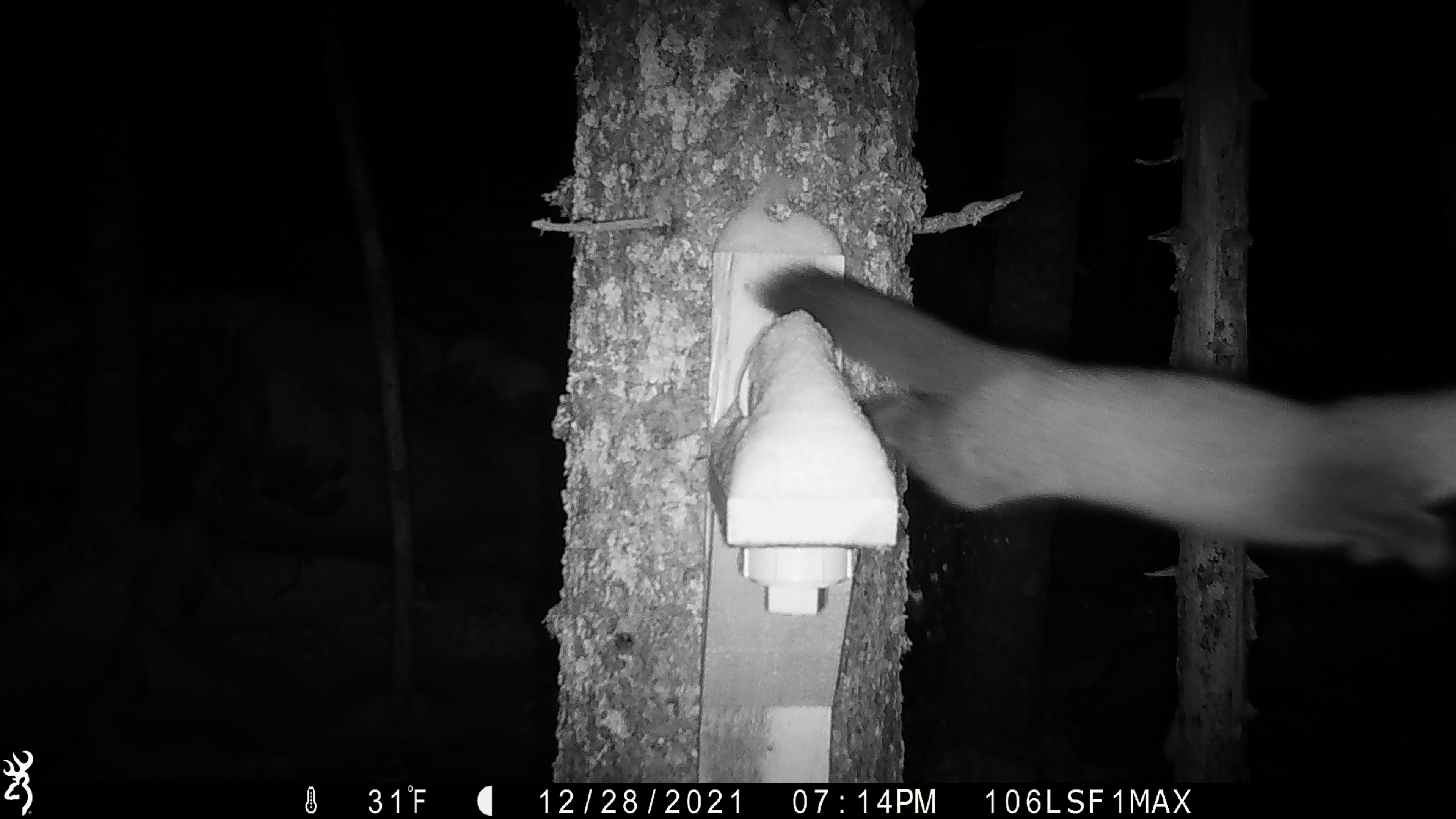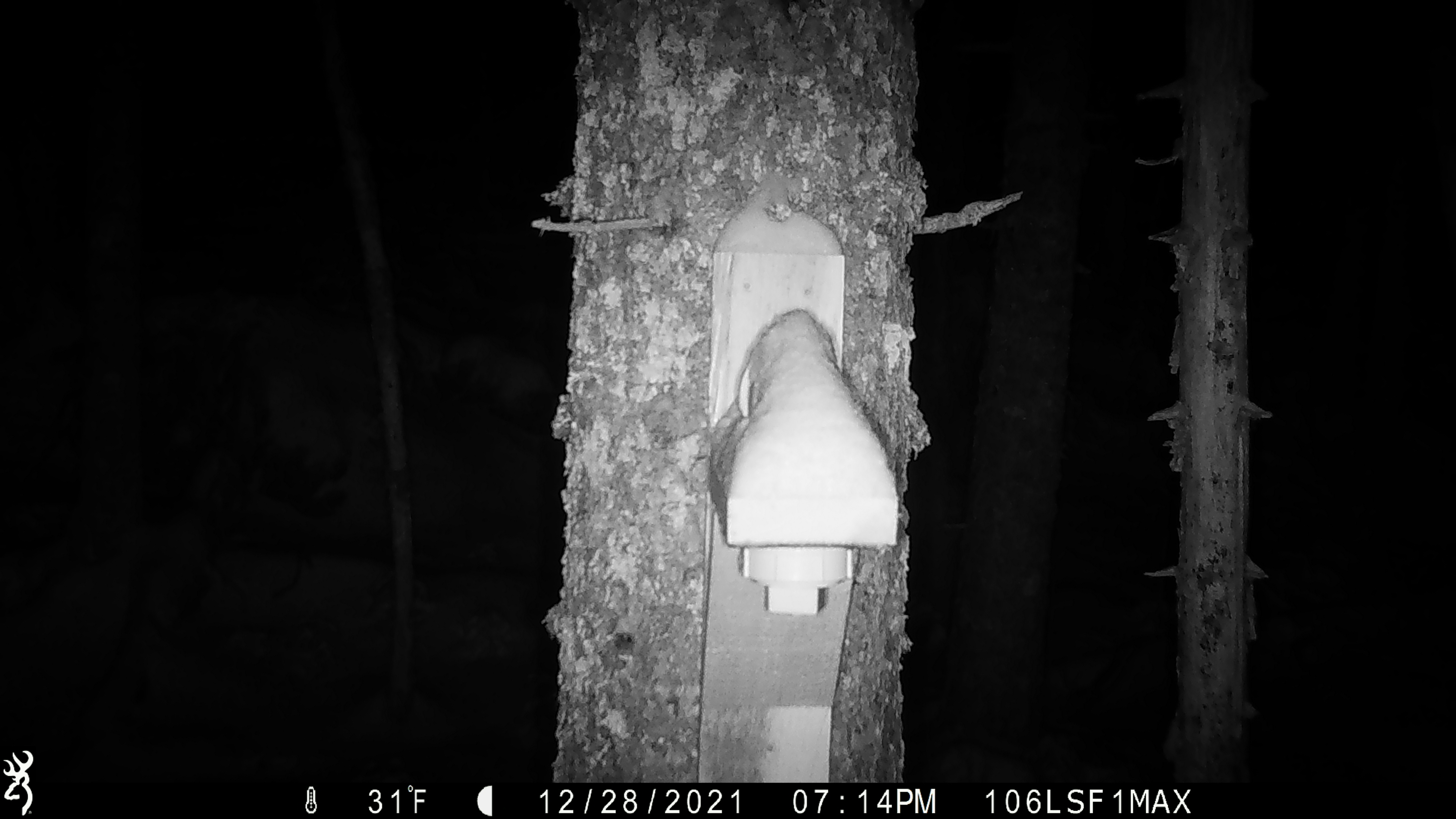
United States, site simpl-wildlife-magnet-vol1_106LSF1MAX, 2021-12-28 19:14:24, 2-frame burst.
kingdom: Animalia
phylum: Chordata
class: Mammalia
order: Carnivora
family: Mustelidae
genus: Martes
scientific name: Martes americana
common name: american marten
American marten (Martes americana).